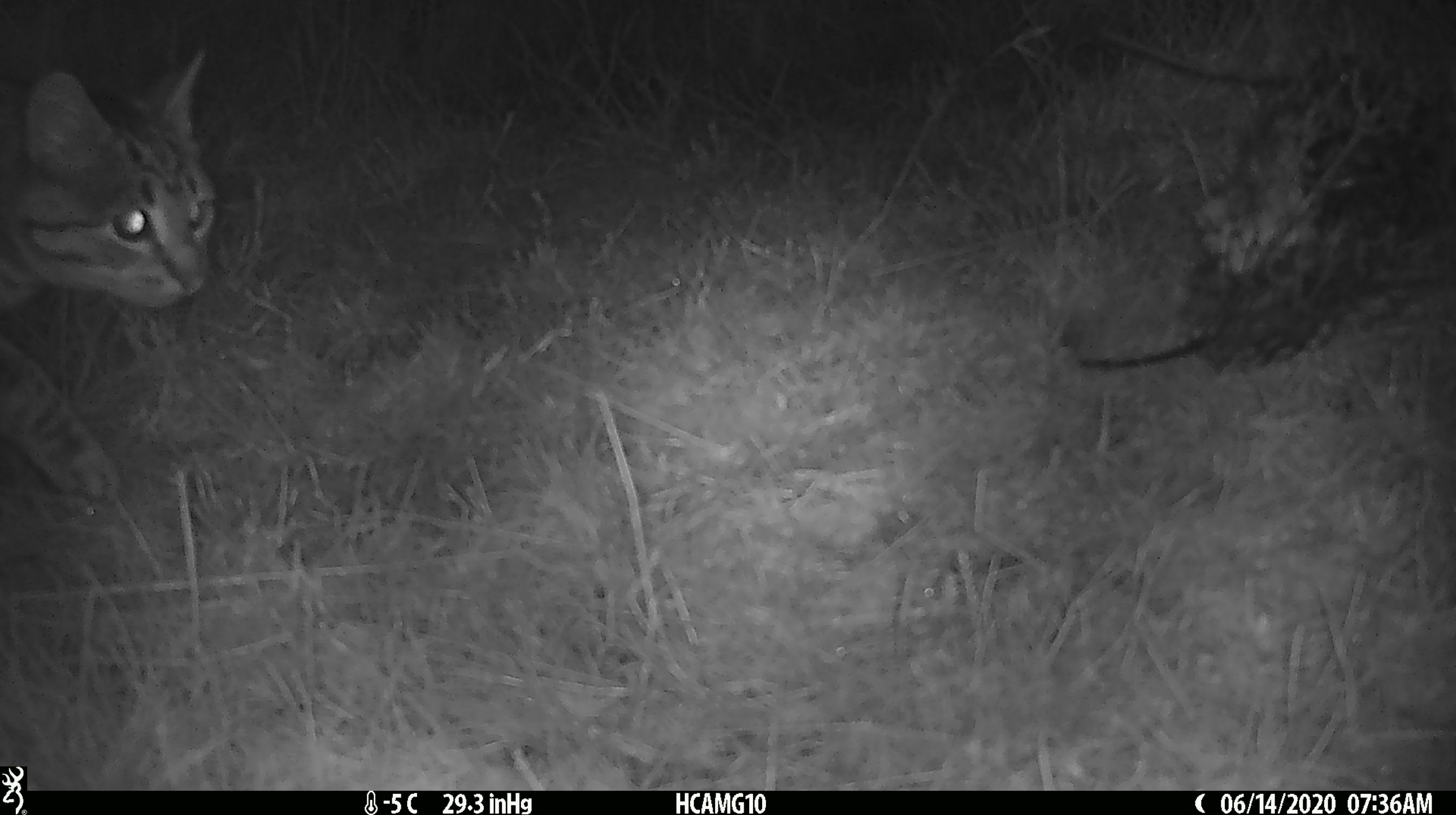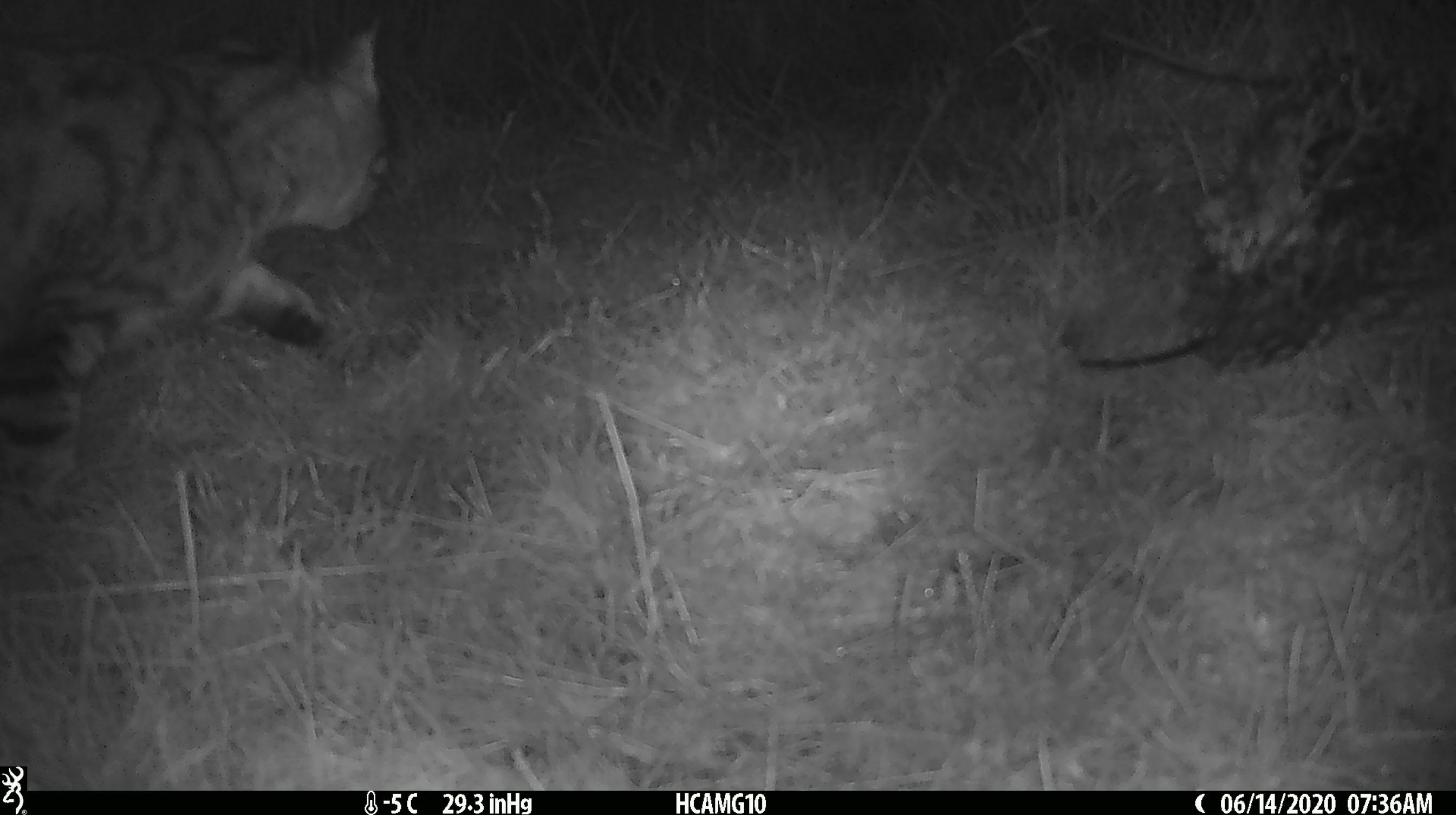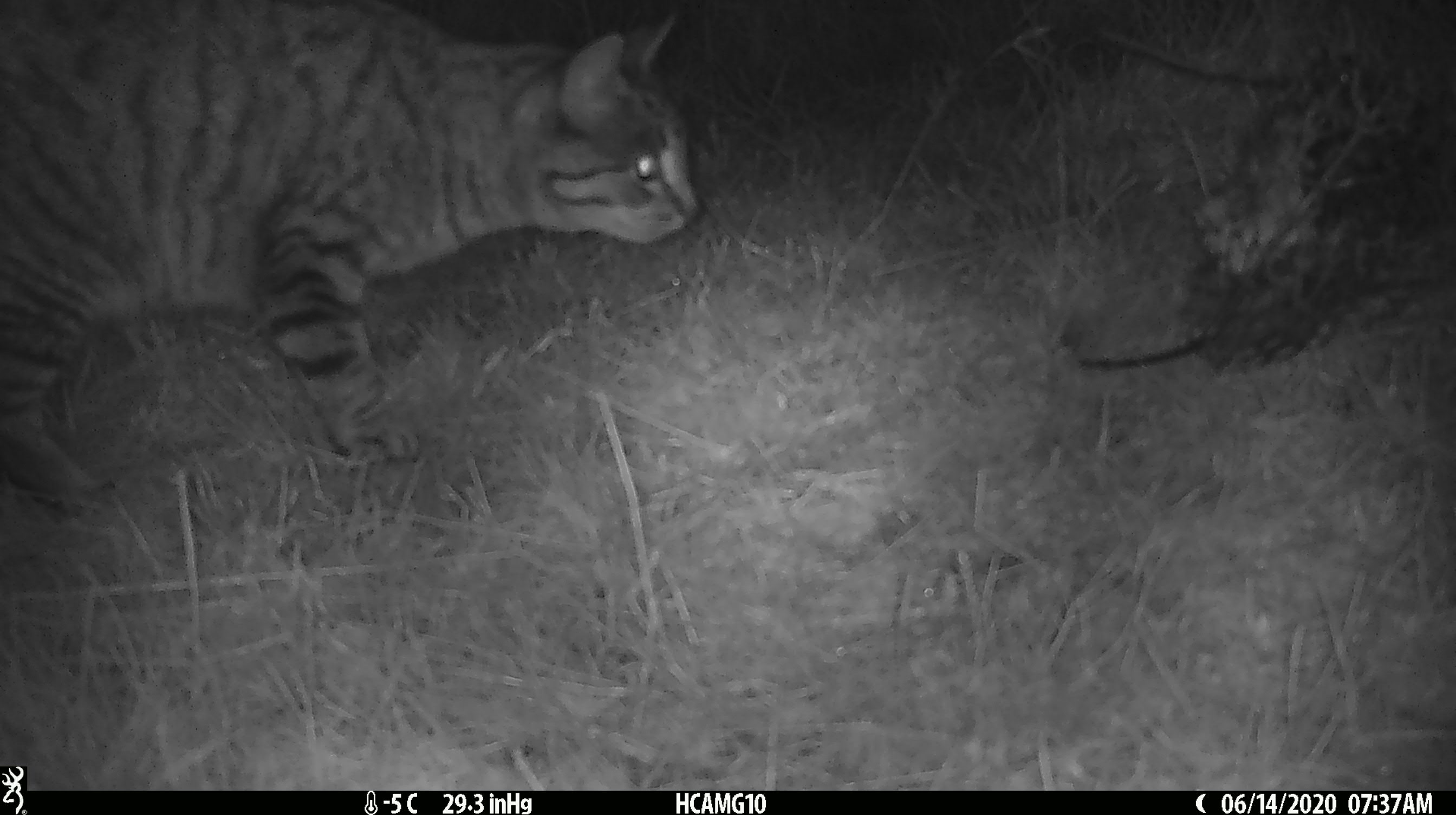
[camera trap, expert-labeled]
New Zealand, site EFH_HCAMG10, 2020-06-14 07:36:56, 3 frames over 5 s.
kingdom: Animalia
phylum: Chordata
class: Mammalia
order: Carnivora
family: Felidae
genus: Felis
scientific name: Felis catus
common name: domestic cat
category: cat